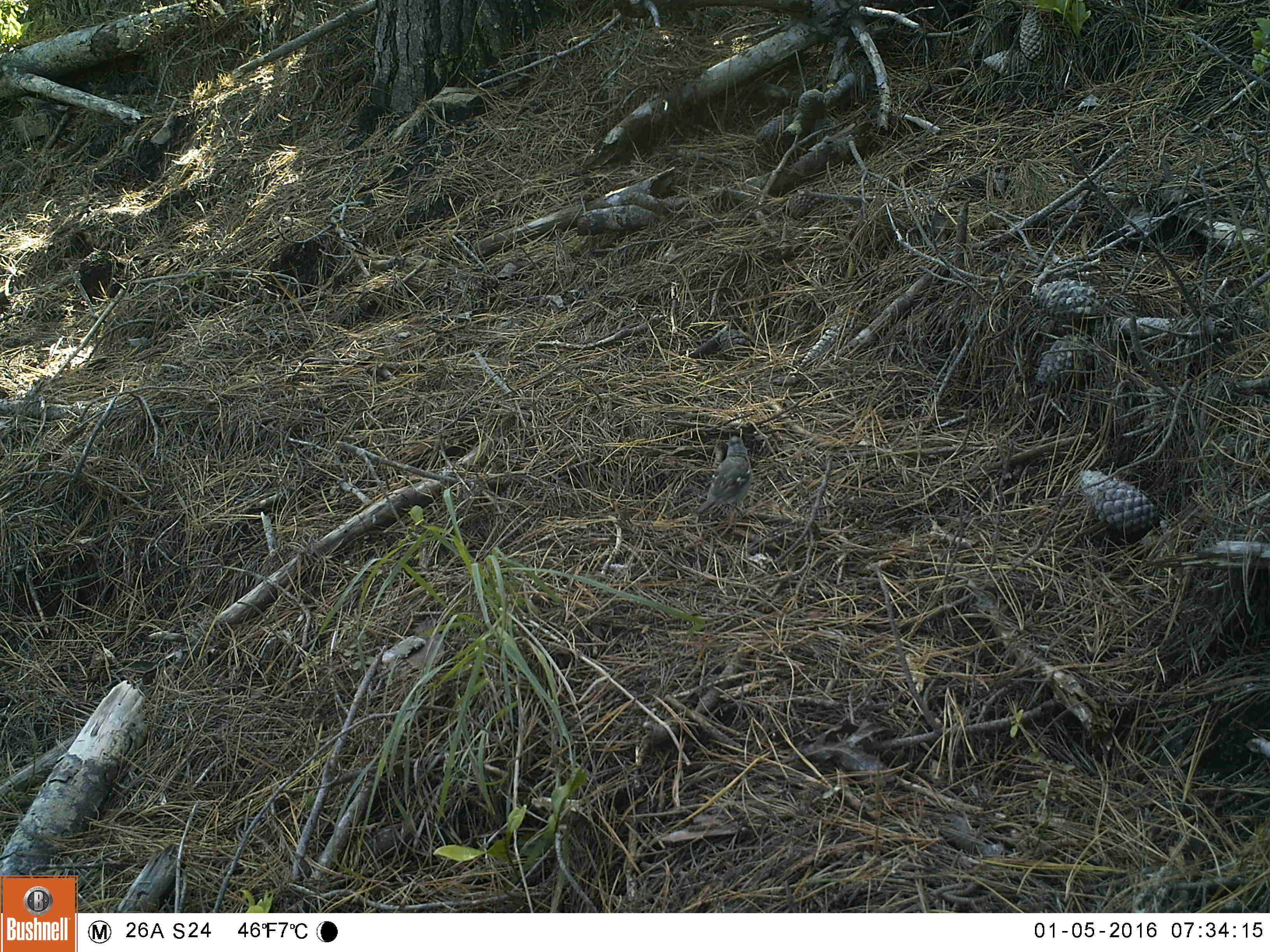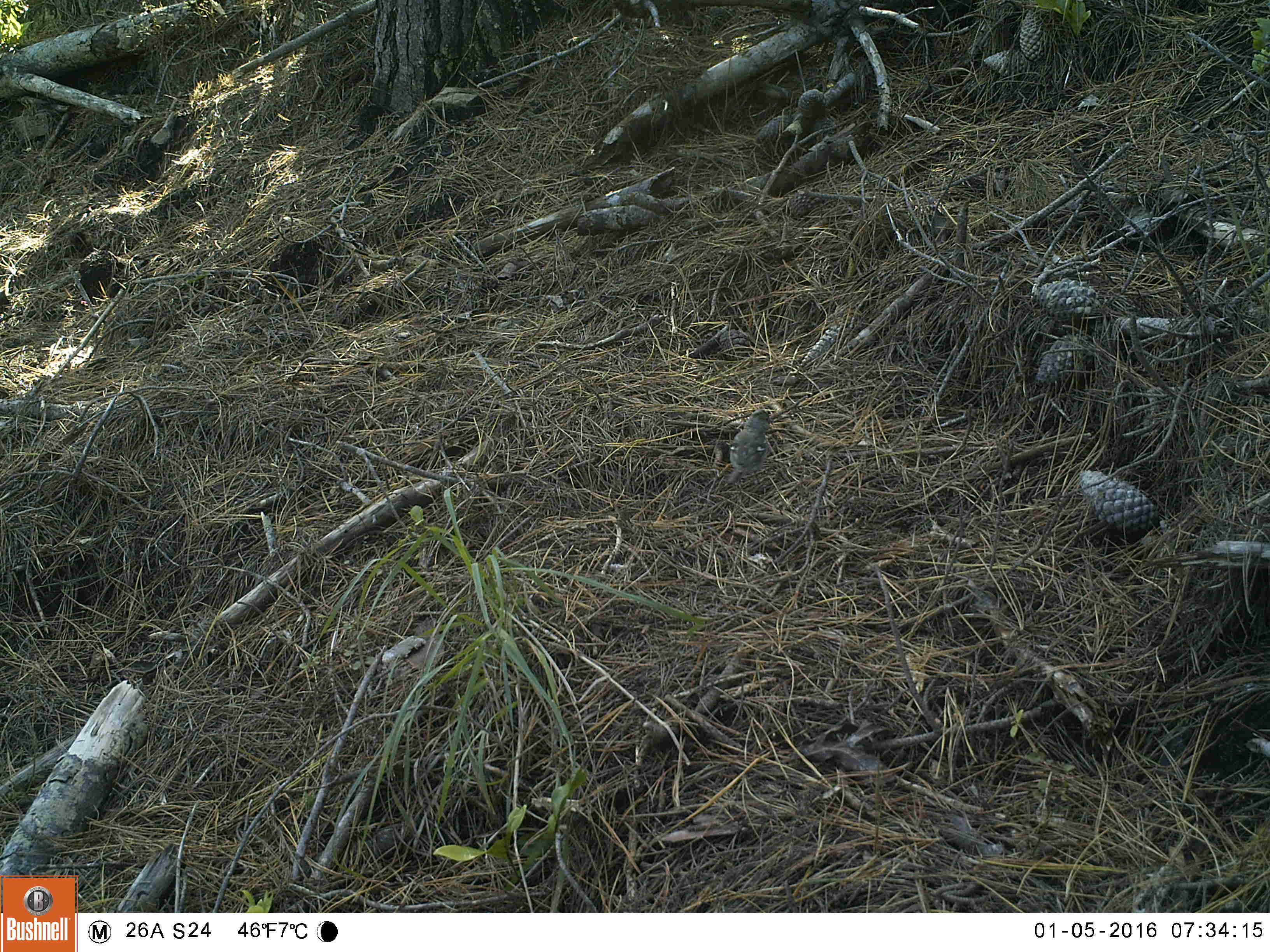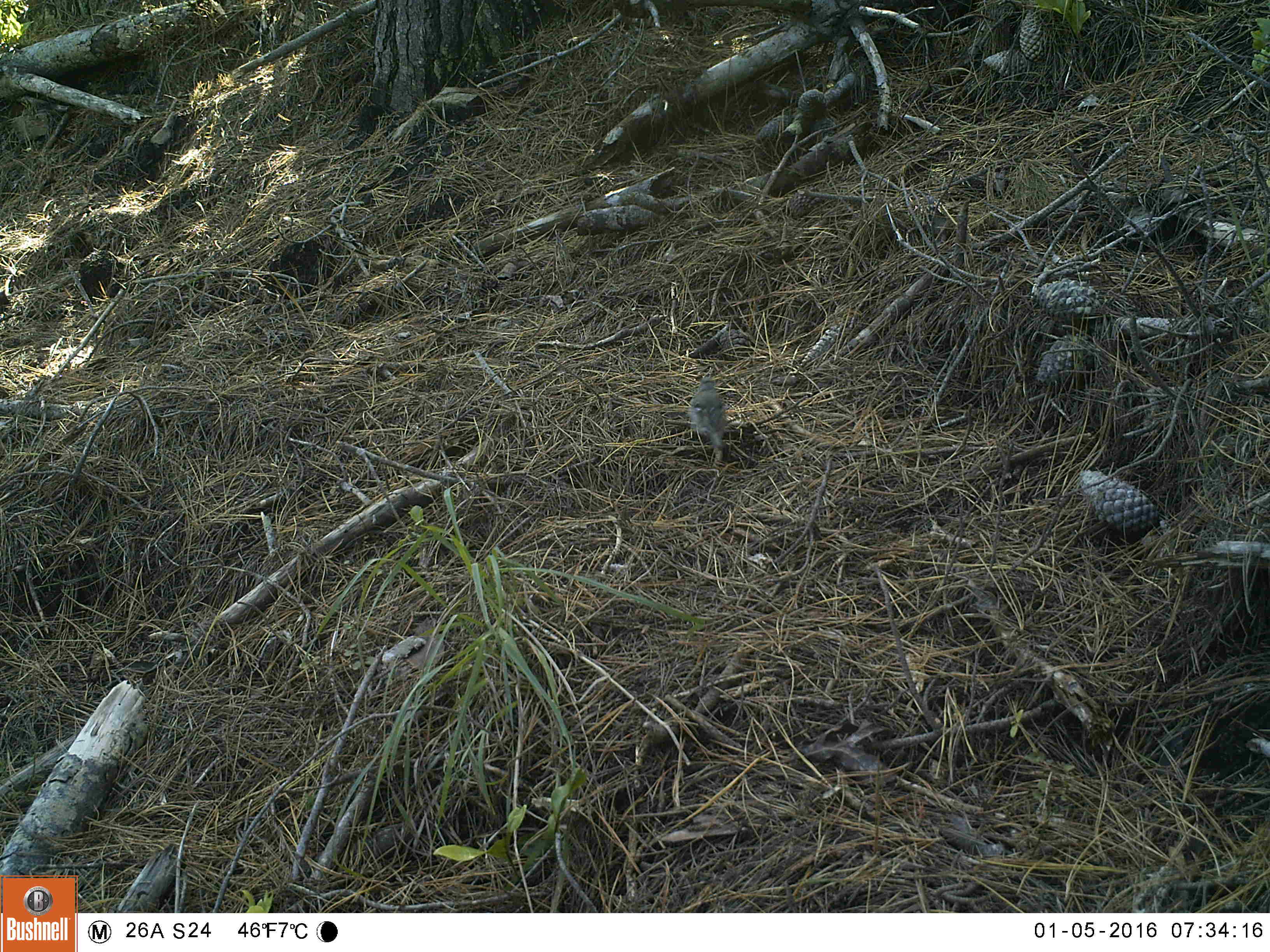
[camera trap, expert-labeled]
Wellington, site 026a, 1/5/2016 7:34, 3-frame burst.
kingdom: Animalia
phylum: Chordata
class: Aves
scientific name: Aves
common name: bird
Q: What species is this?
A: Bird (Aves).